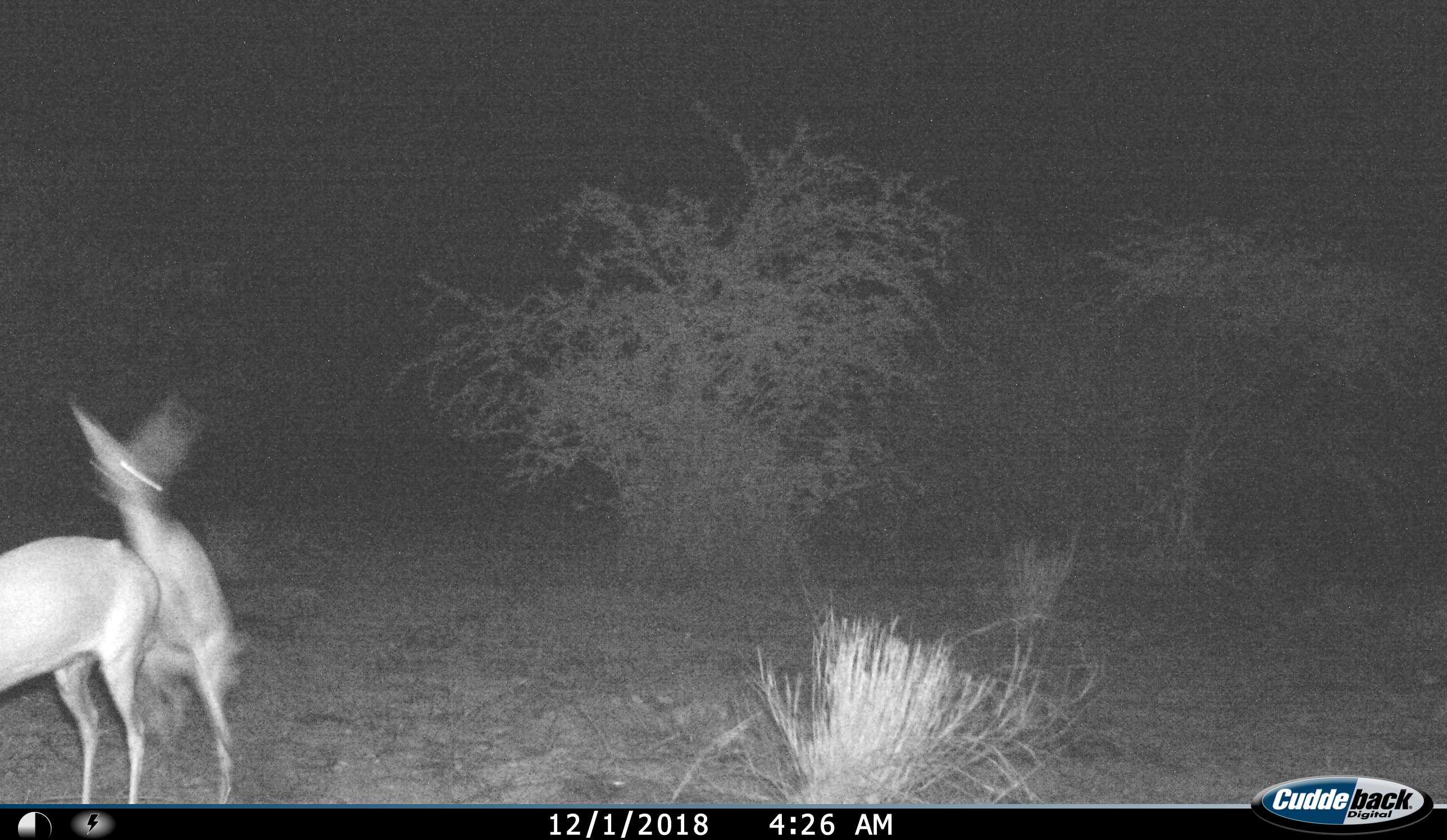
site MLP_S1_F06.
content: unidentified animal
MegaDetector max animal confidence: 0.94